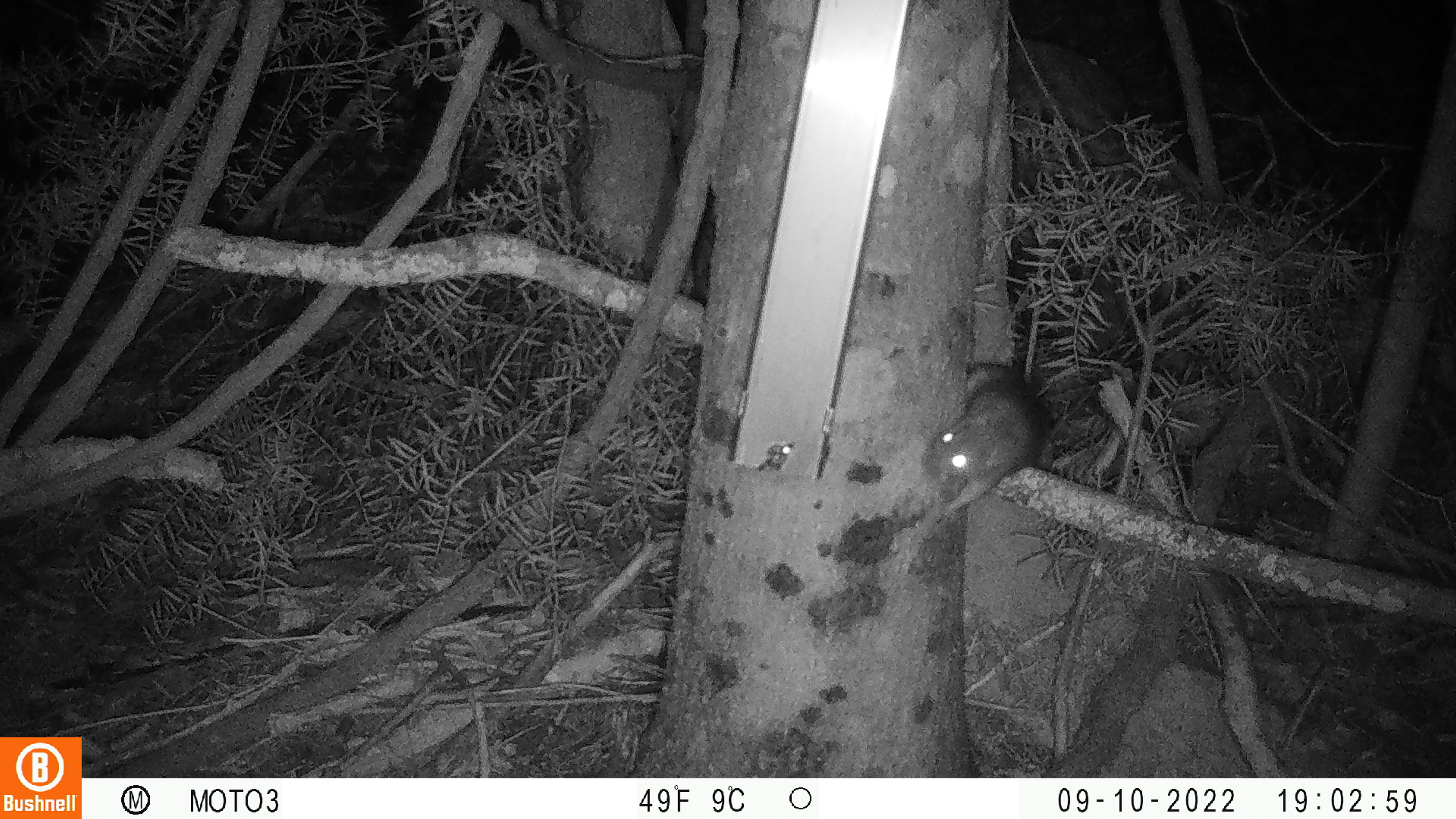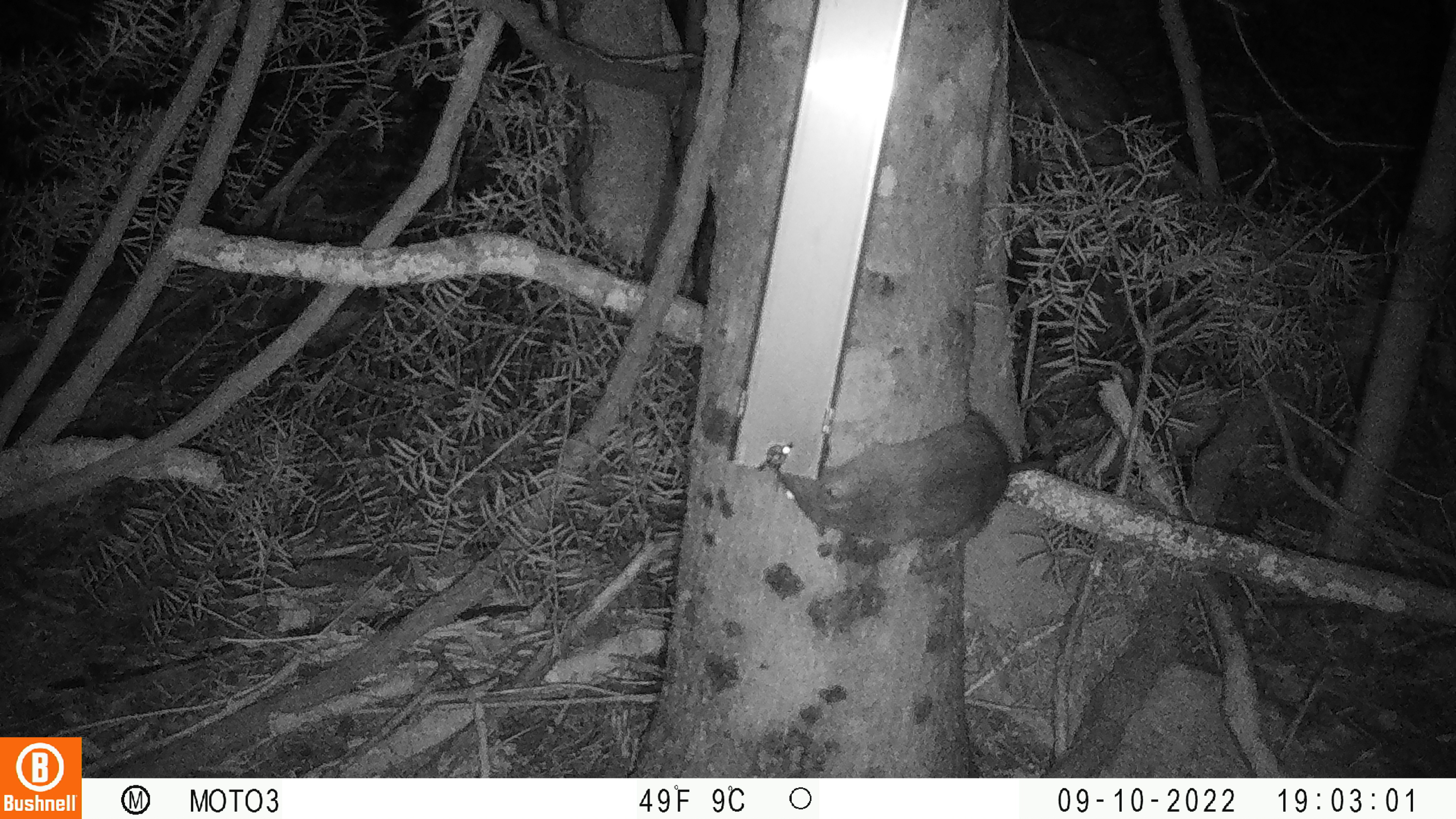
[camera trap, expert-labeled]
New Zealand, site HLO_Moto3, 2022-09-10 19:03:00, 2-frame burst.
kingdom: Animalia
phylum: Chordata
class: Mammalia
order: Rodentia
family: Muridae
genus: Rattus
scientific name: Rattus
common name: rat